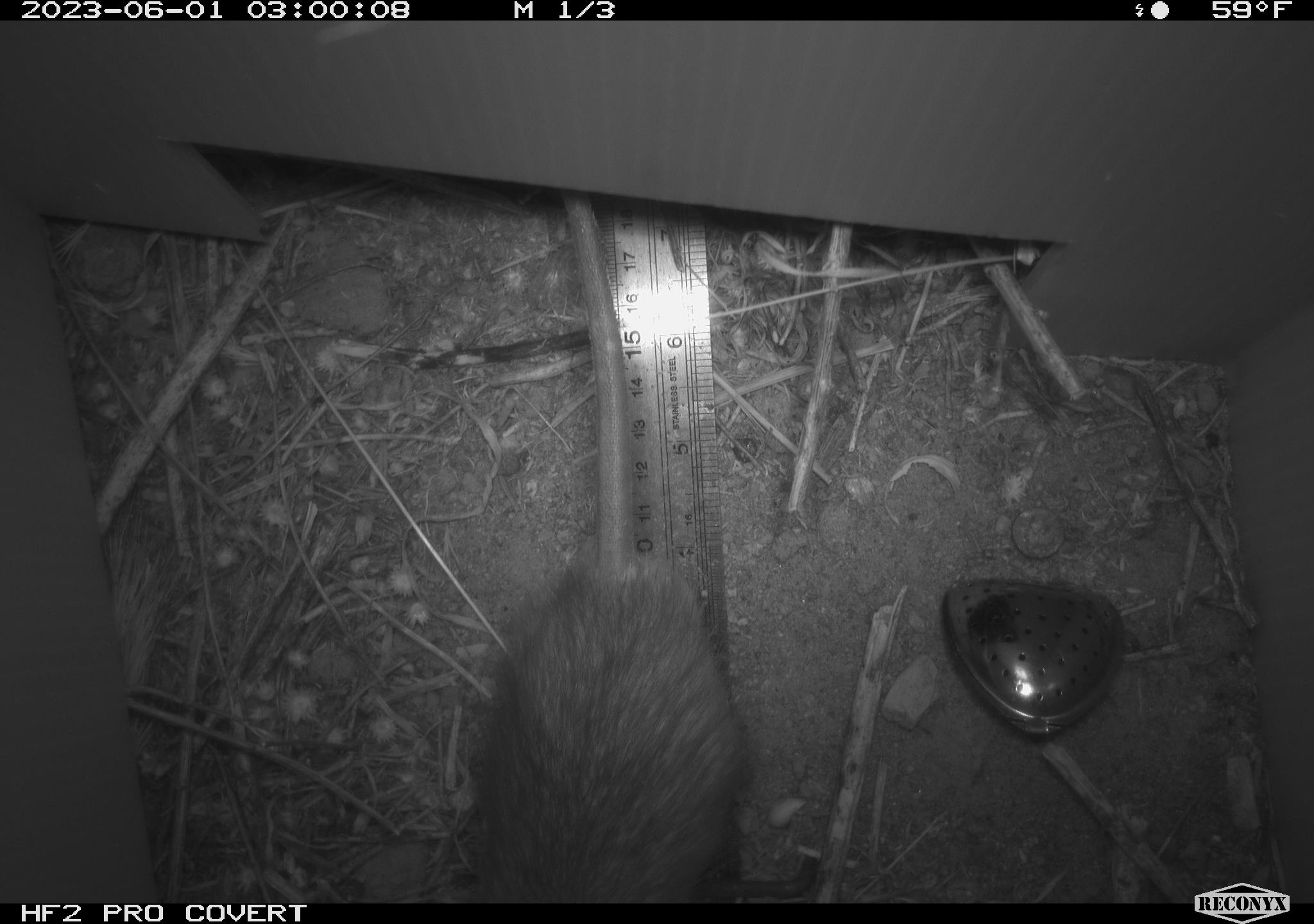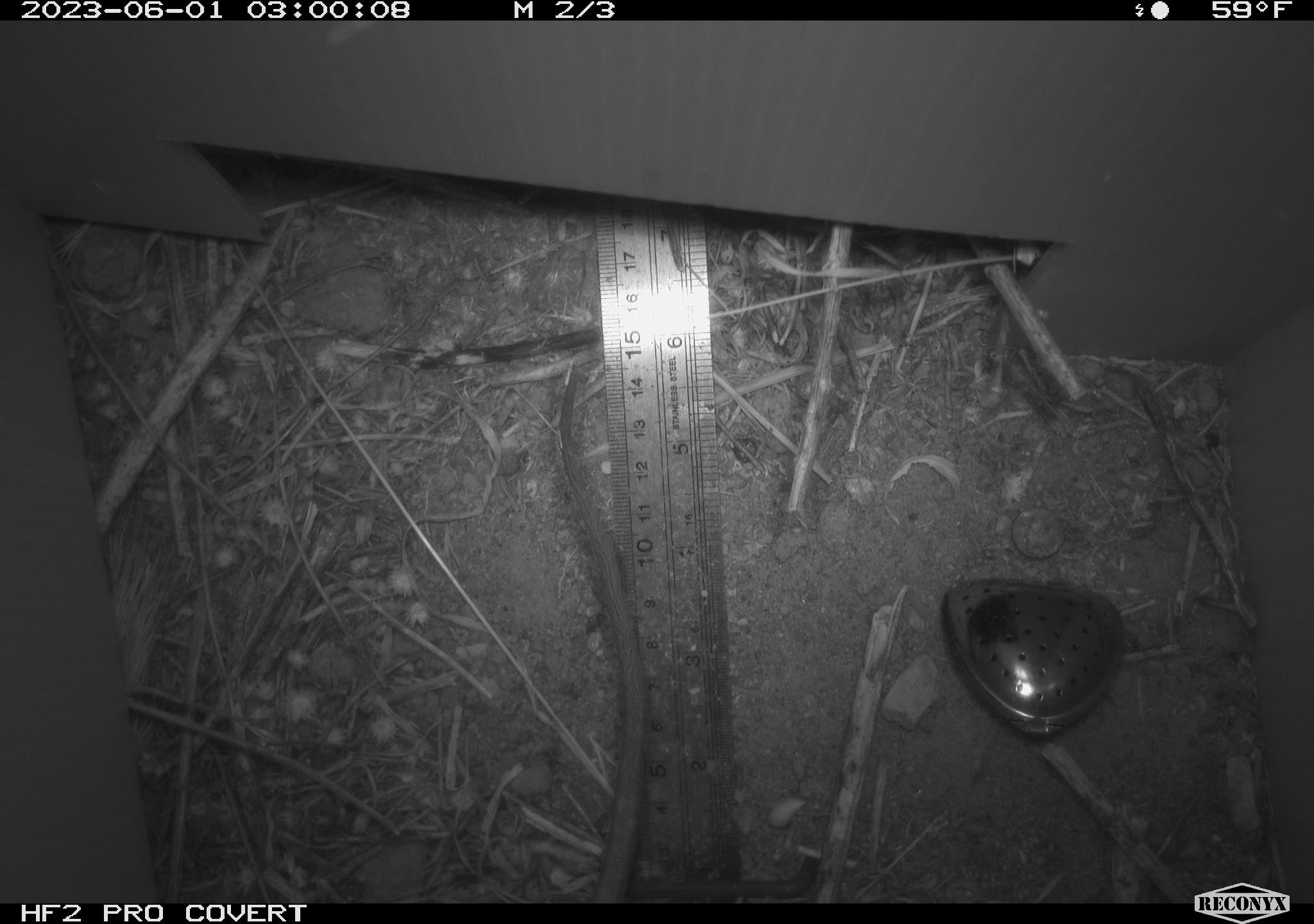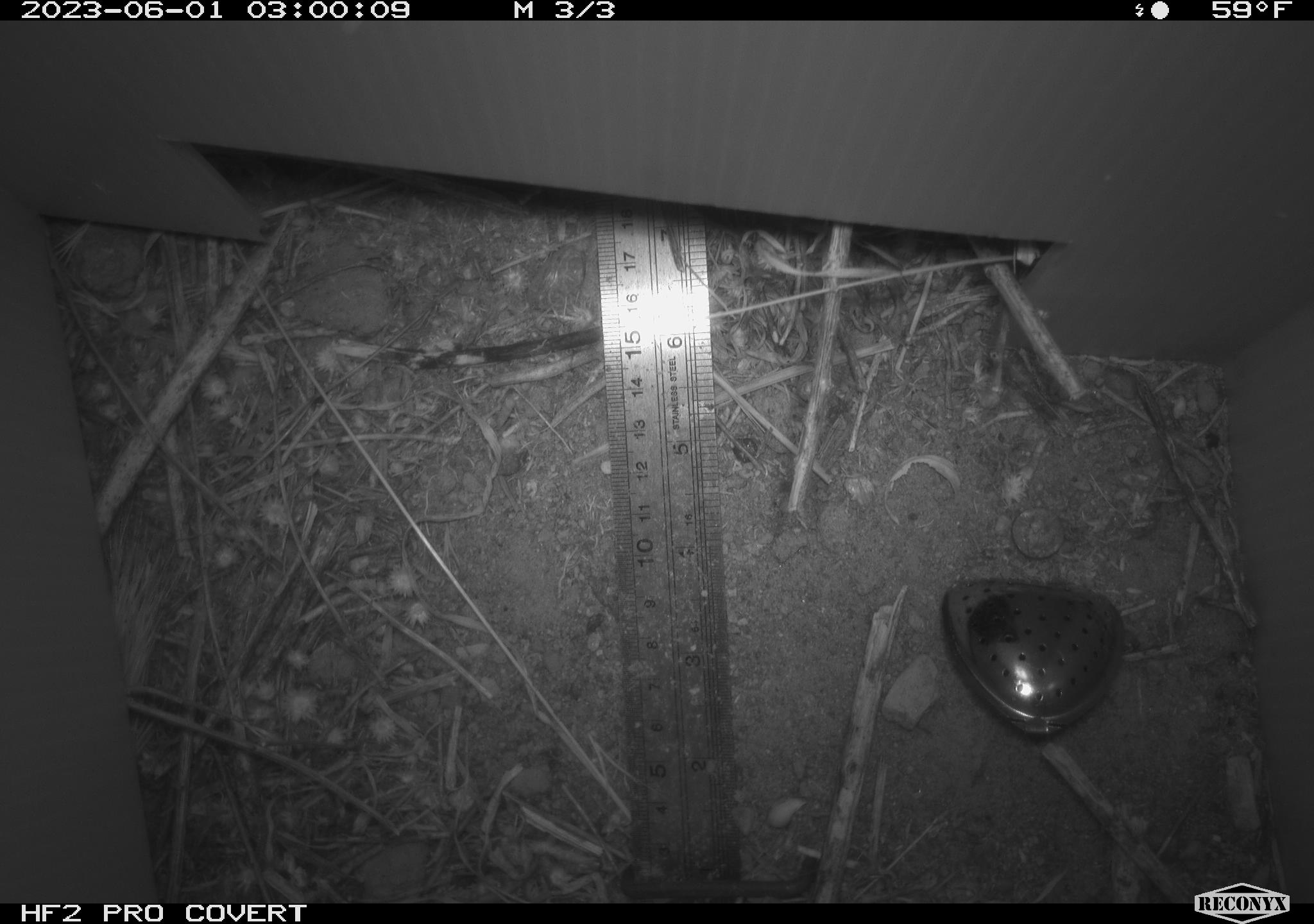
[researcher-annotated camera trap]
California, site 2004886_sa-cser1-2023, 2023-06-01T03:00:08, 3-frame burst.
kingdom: Animalia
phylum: Chordata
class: Mammalia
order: Rodentia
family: Muridae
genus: Rattus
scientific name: Rattus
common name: rat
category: rattus species